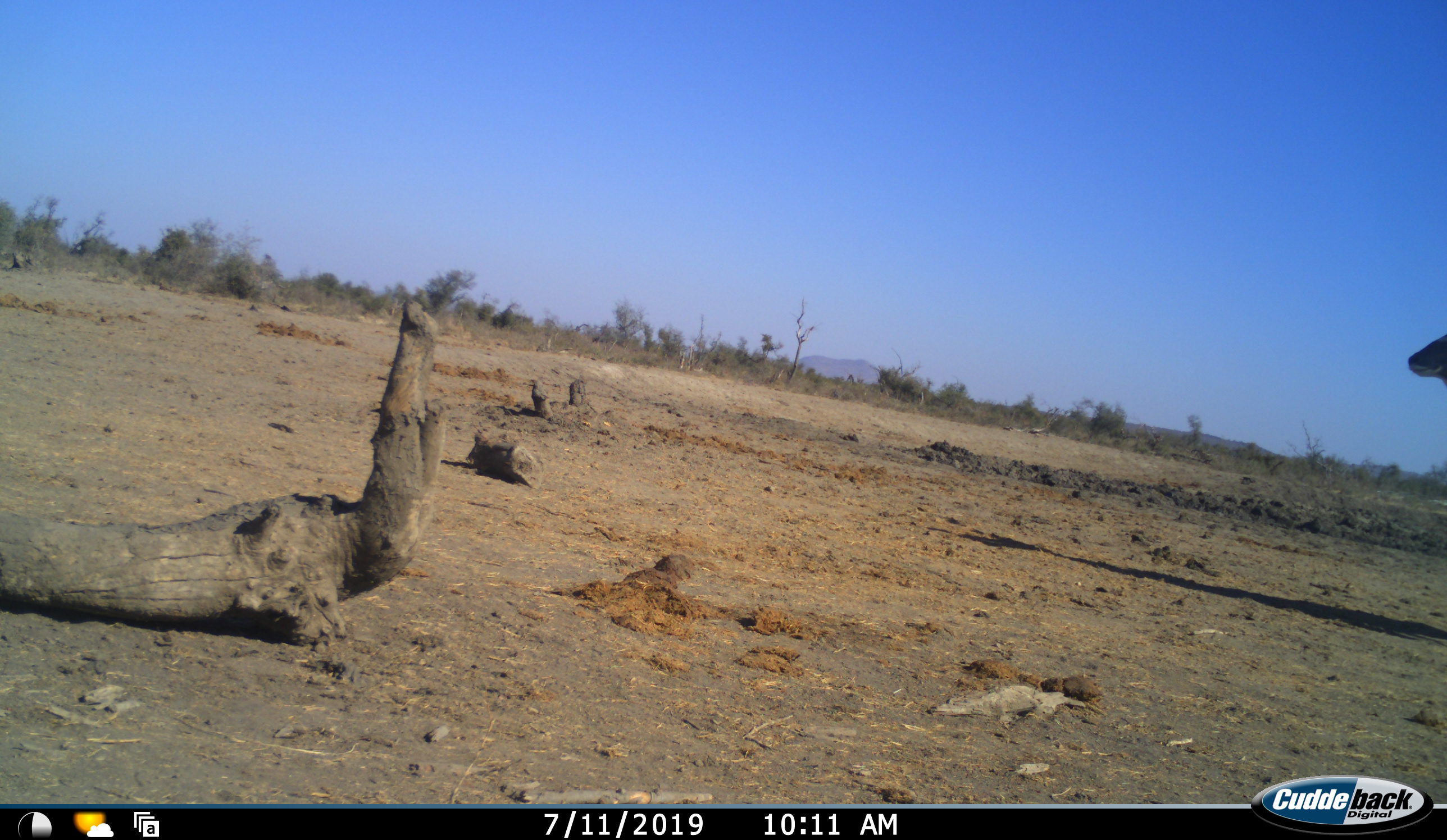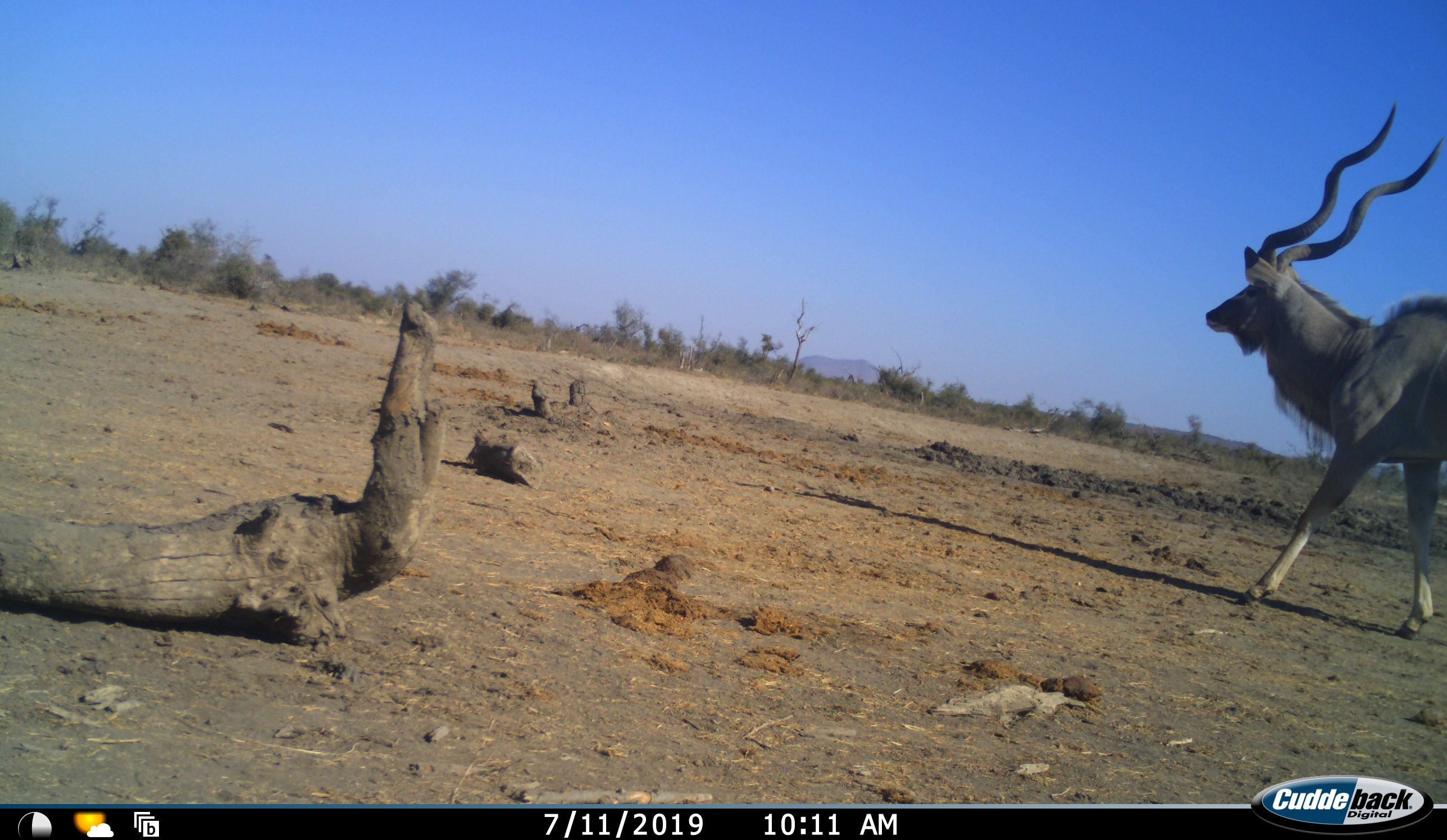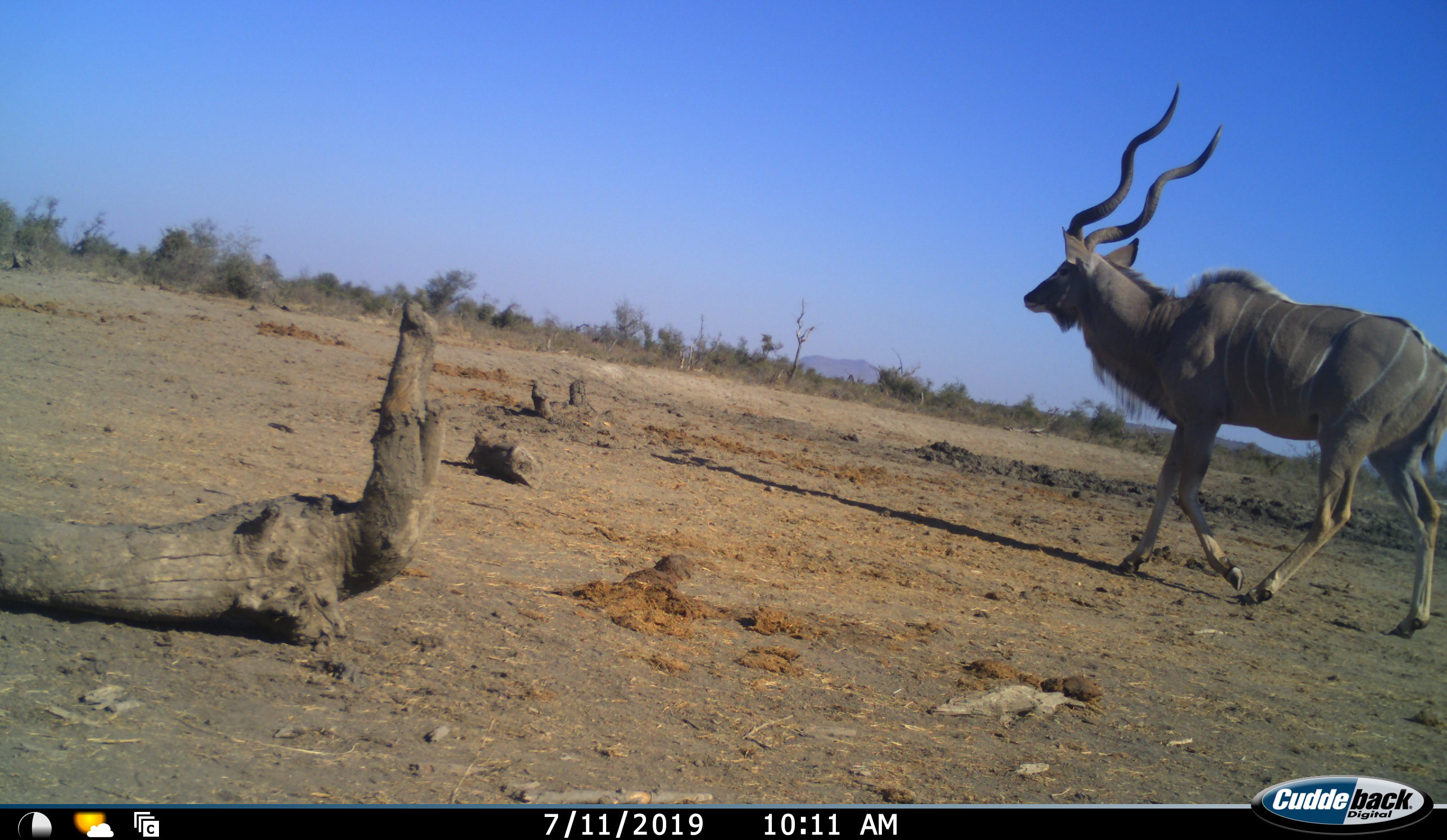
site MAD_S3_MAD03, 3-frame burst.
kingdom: Animalia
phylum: Chordata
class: Mammalia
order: Artiodactyla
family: Bovidae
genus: Tragelaphus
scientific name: Tragelaphus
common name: kudu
Kudu (Tragelaphus), count 1. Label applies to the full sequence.